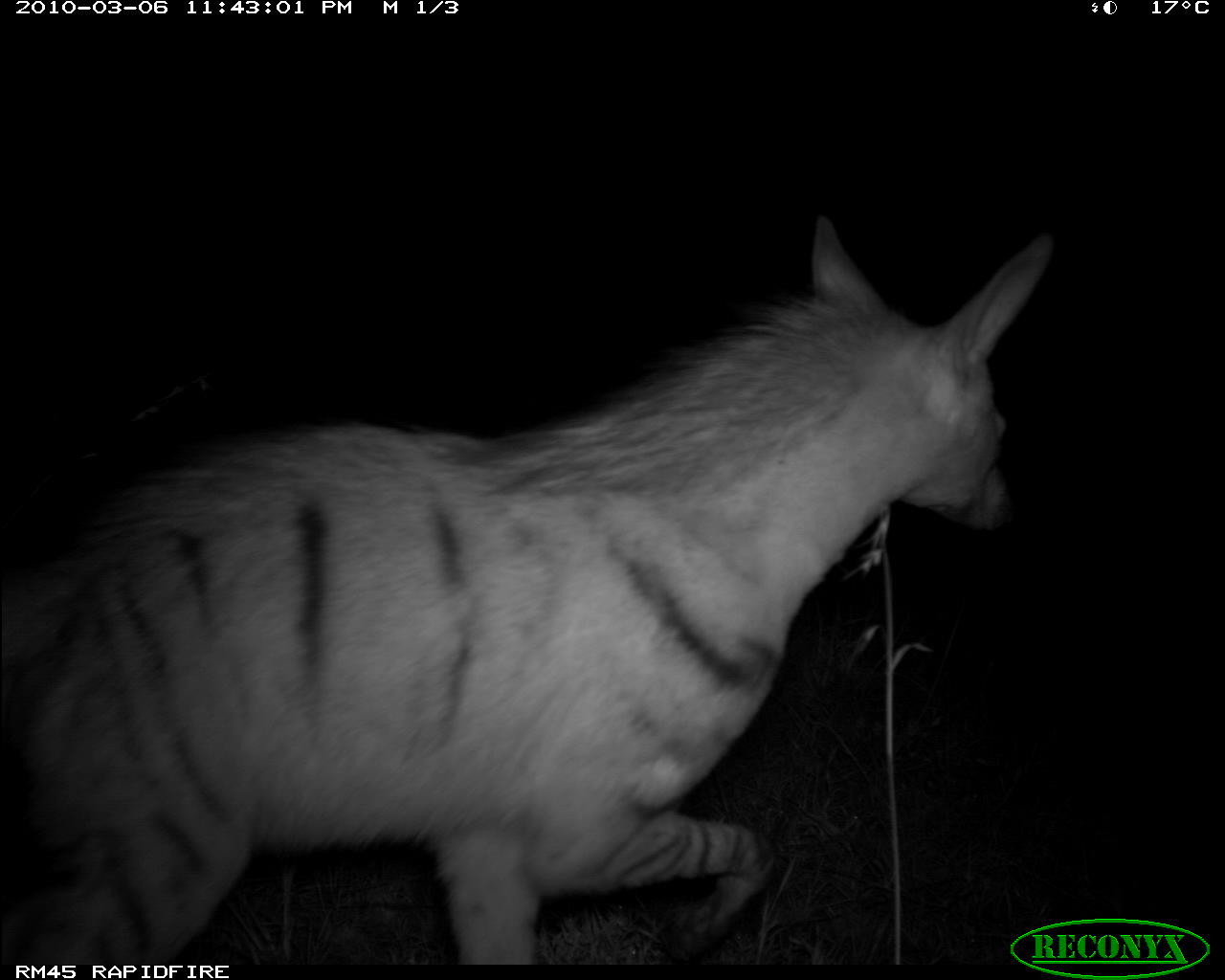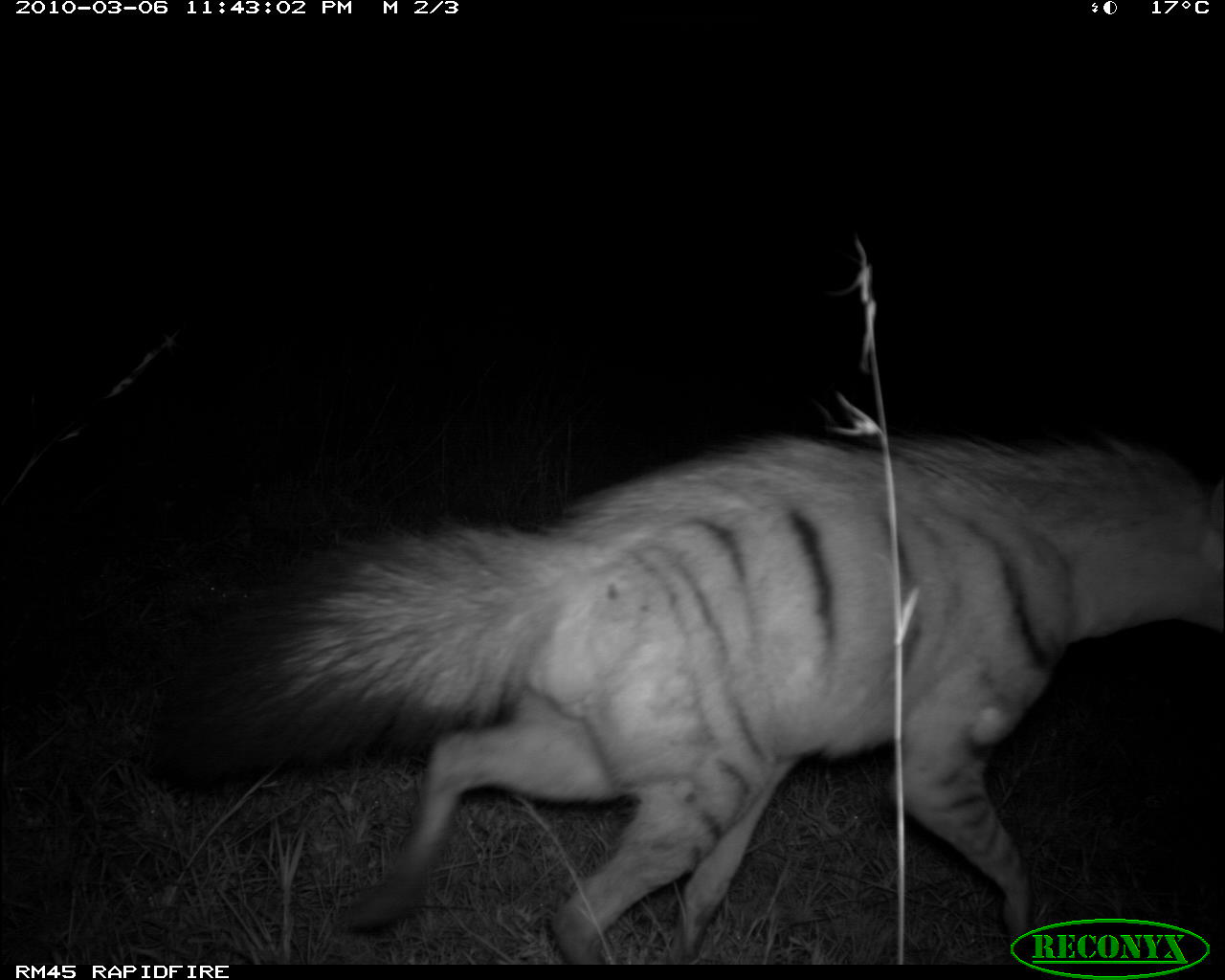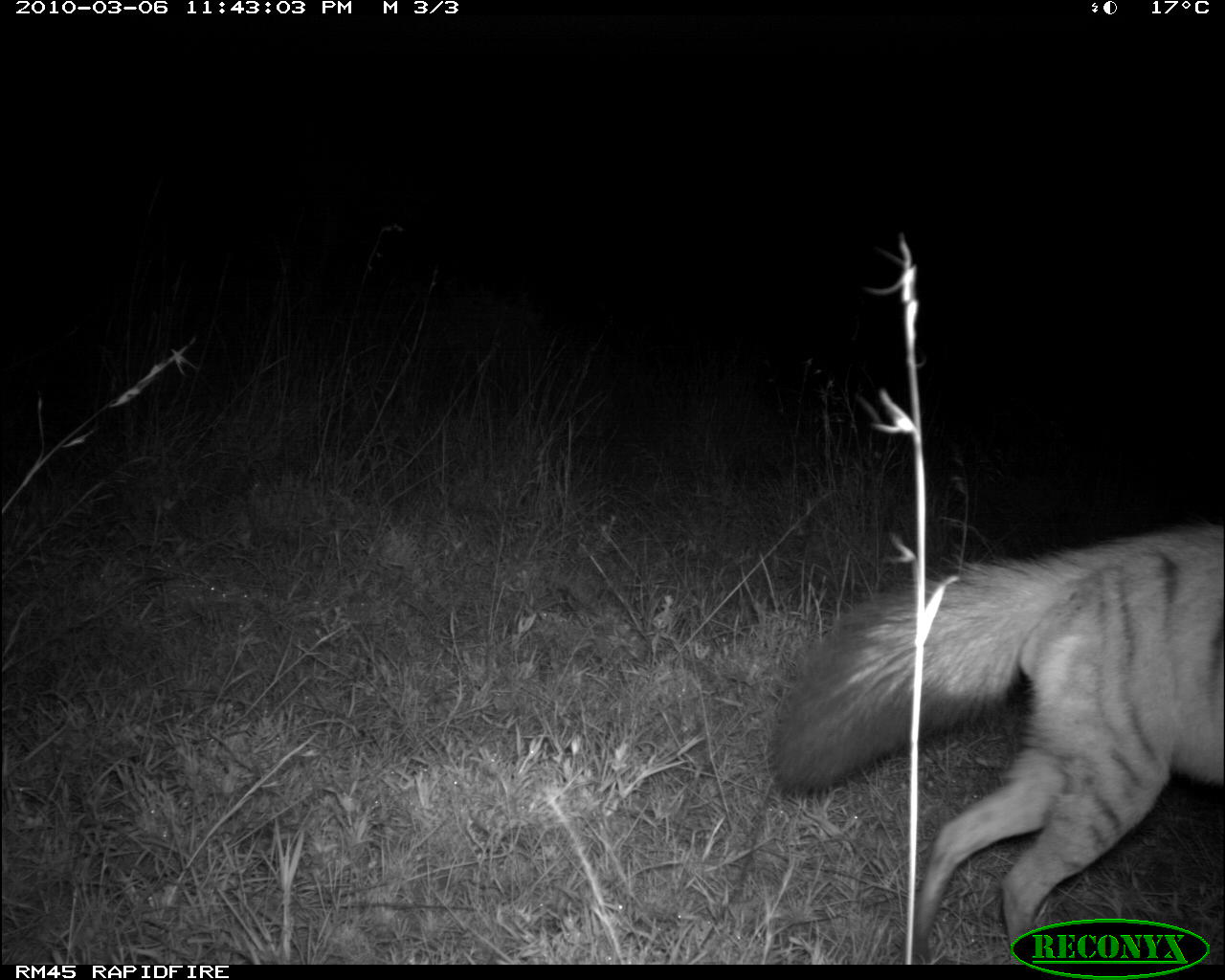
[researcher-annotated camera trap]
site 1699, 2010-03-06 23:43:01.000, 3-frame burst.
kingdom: Animalia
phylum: Chordata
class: Mammalia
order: Carnivora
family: Hyaenidae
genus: Proteles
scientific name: Proteles cristatus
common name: aardwolf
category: proteles cristata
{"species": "proteles cristata (aardwolf) (Proteles cristatus)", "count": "1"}